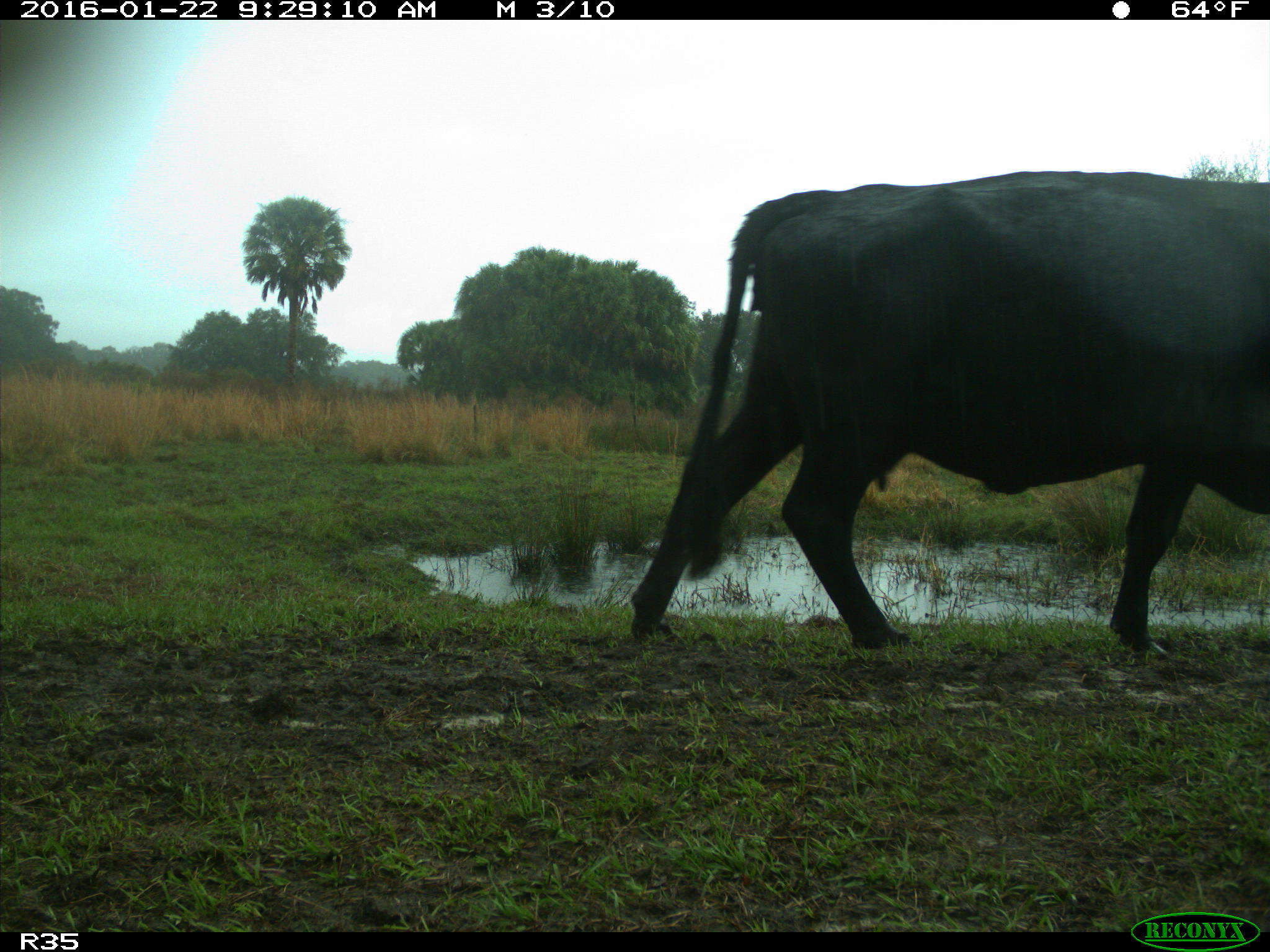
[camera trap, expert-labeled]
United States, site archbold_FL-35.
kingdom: Animalia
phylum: Chordata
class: Mammalia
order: Artiodactyla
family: Bovidae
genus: Bos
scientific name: Bos taurus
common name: domestic cow